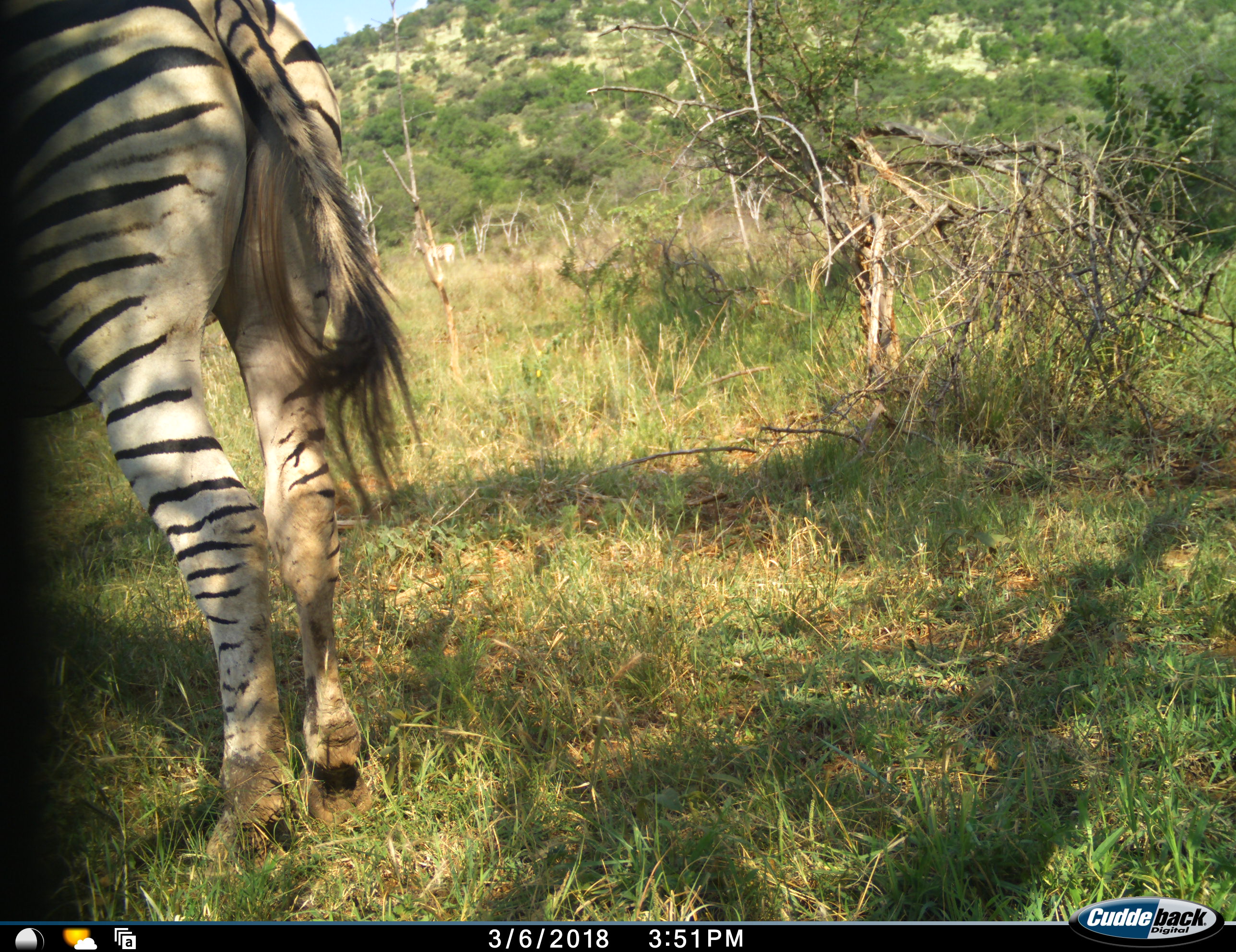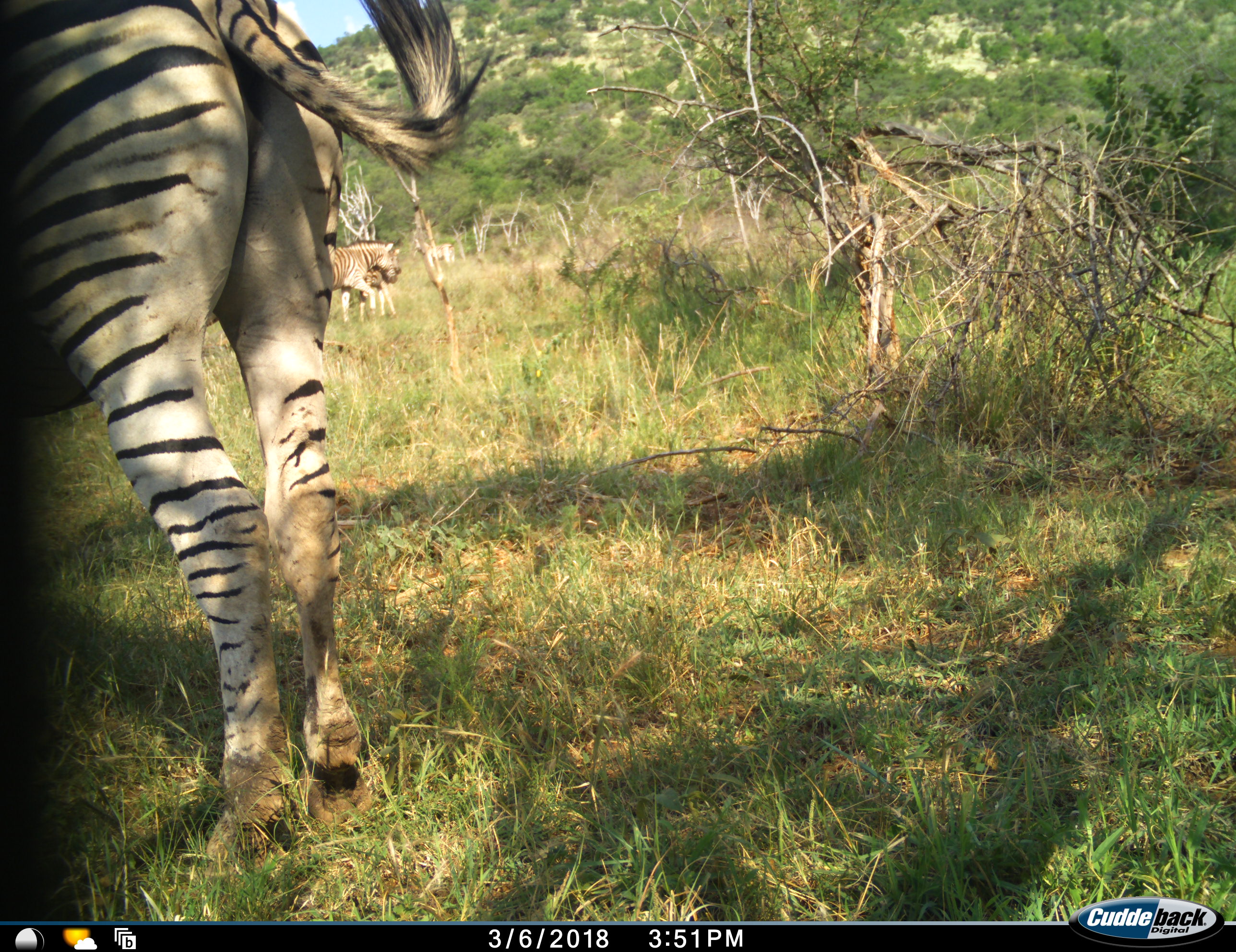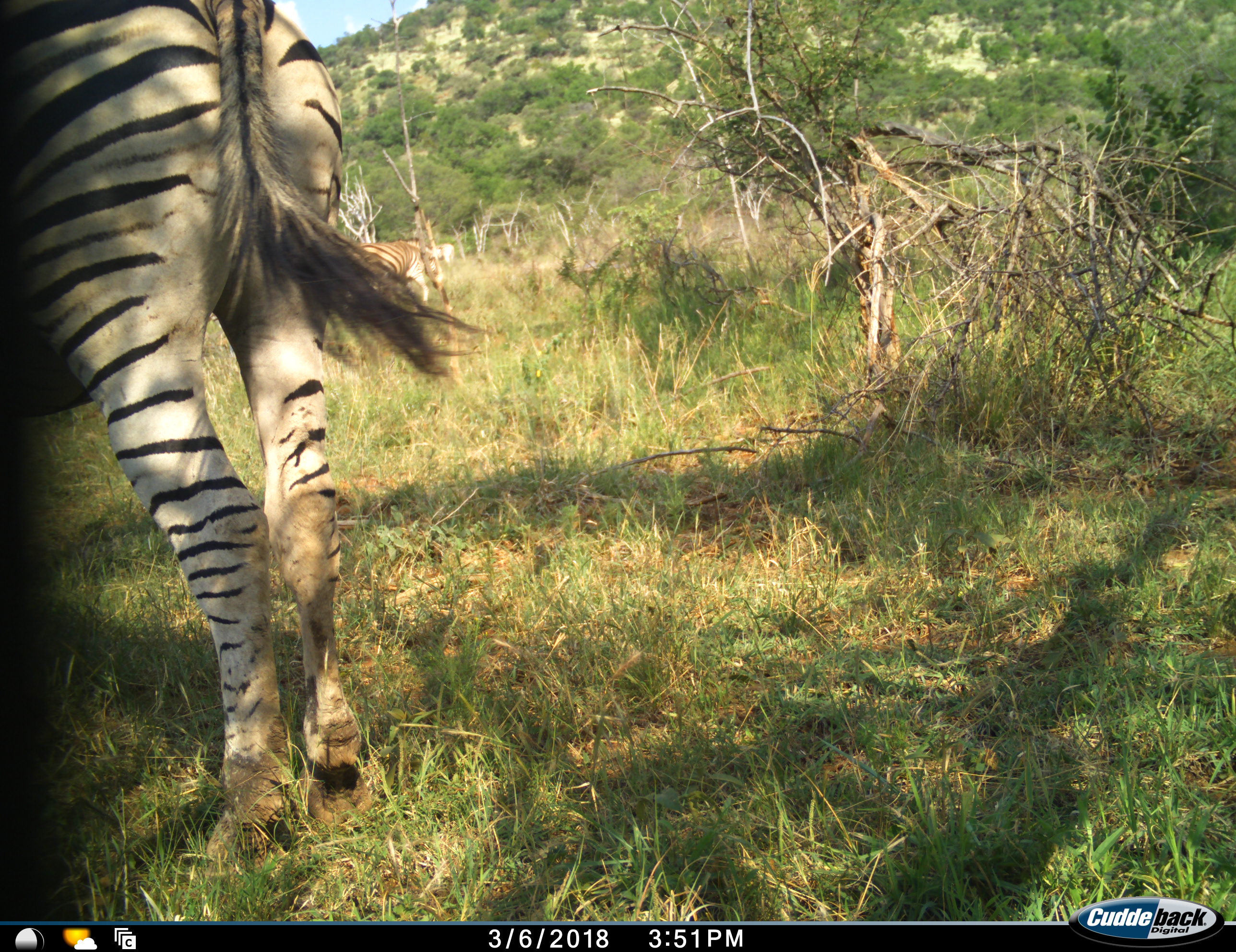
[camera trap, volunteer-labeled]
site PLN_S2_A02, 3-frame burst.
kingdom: Animalia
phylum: Chordata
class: Mammalia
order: Perissodactyla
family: Equidae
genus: Equus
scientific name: Equus quagga burchellii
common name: burchell's zebra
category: zebraburchells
Zebraburchells (burchell's zebra) (Equus quagga burchellii), count 4. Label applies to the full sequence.